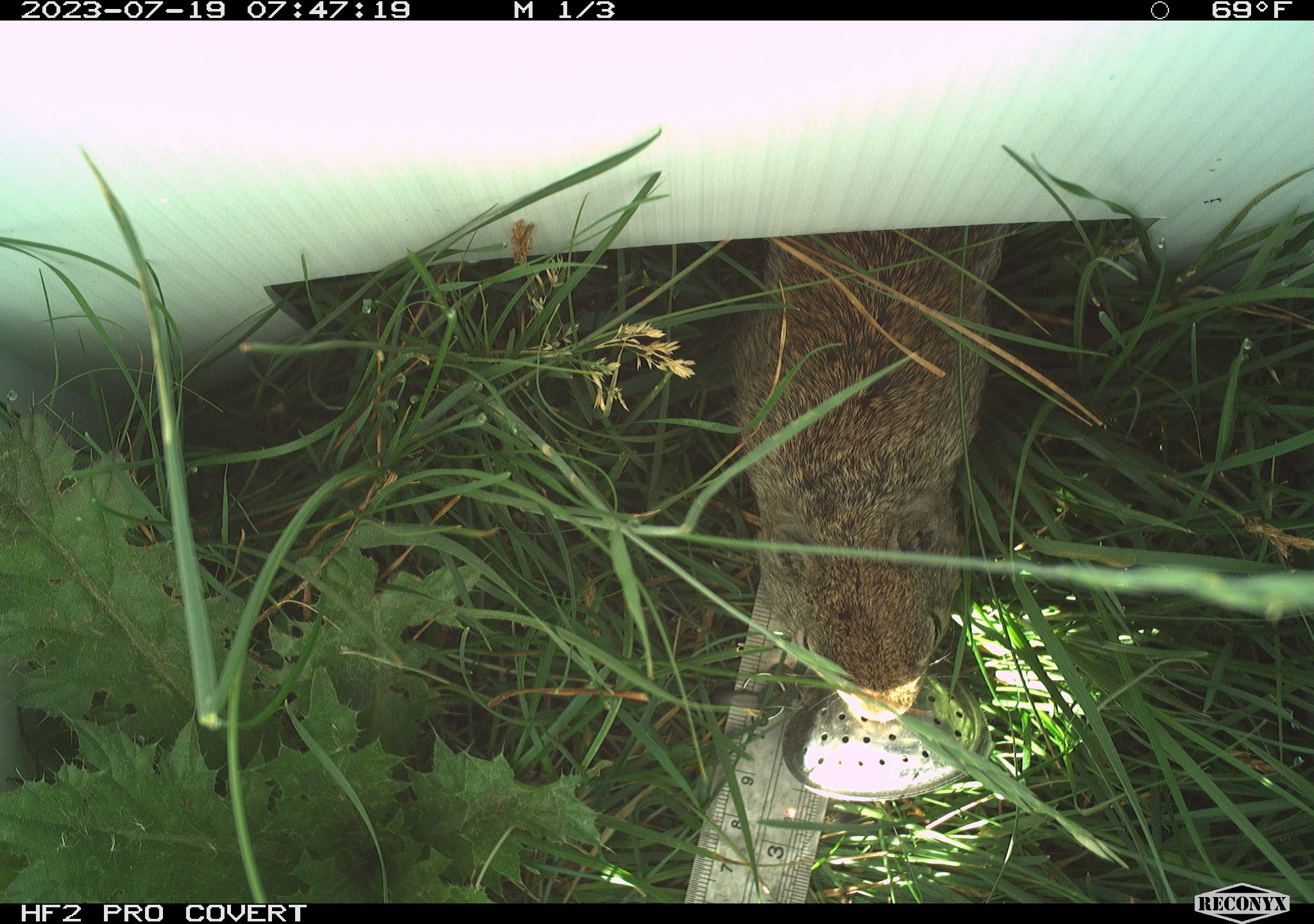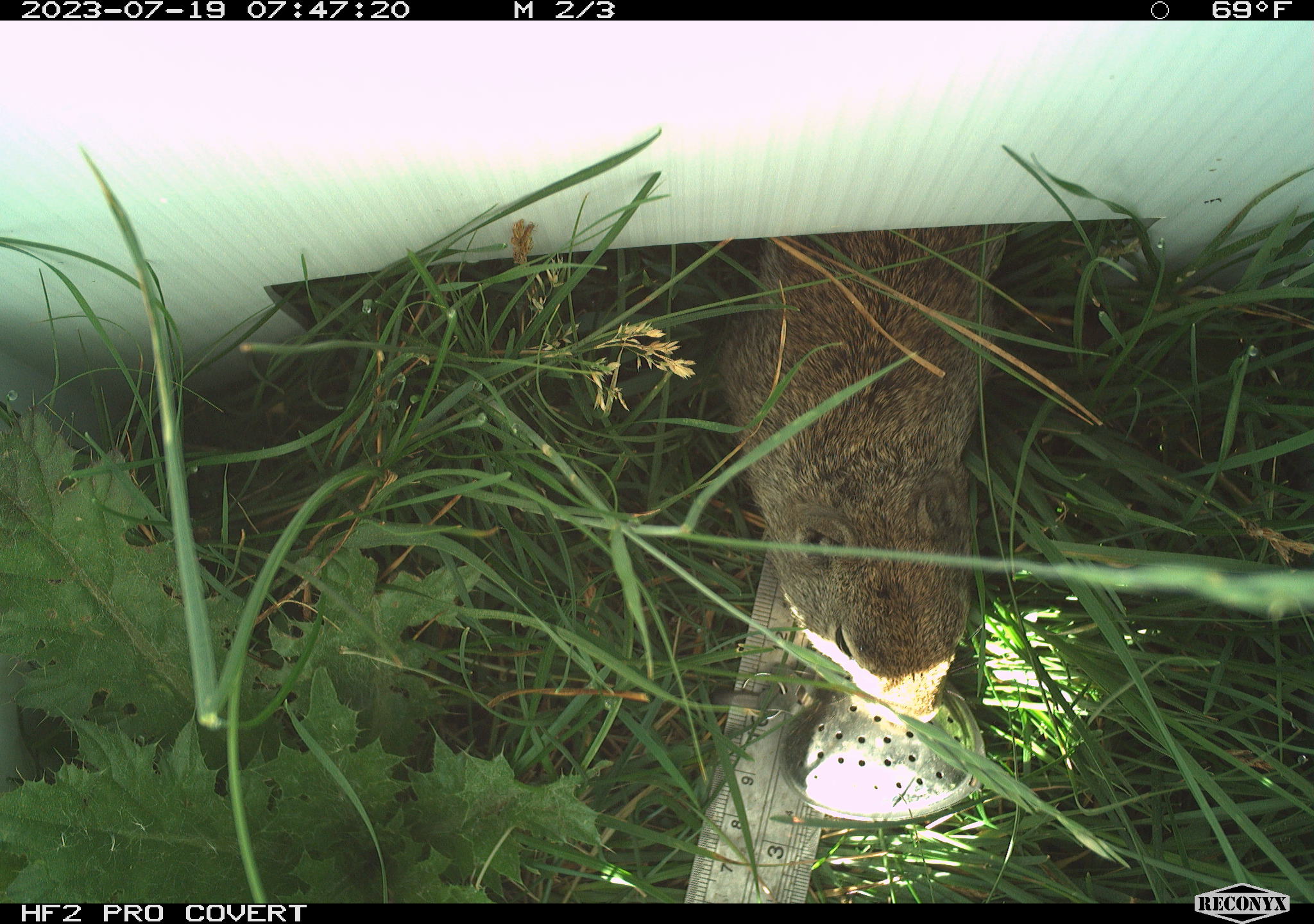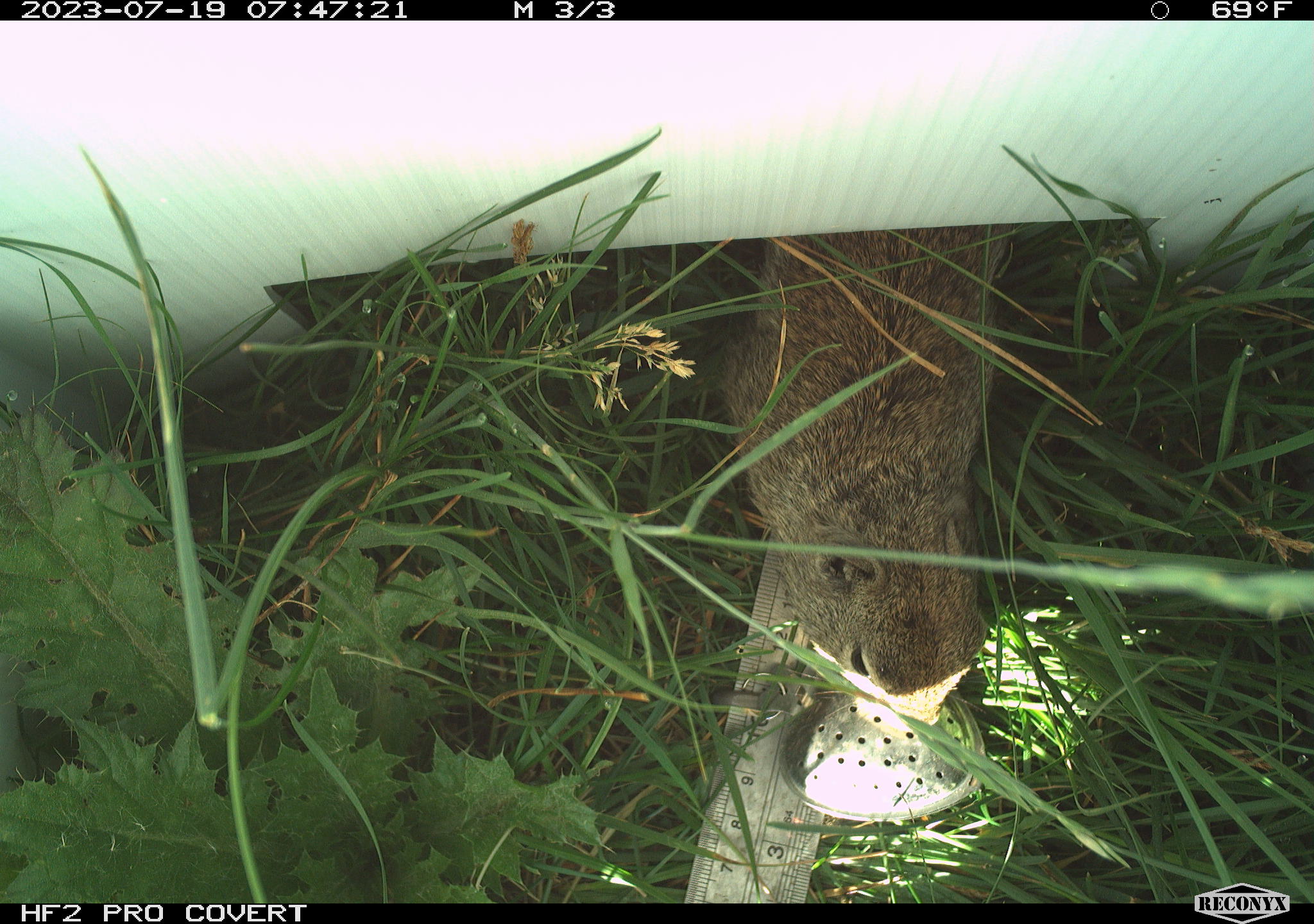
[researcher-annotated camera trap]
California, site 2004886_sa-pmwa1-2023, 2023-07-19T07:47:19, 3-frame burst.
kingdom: Animalia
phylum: Chordata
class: Mammalia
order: Rodentia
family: Sciuridae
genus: Urocitellus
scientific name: Urocitellus beldingi beldingi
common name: belding's ground squirrel